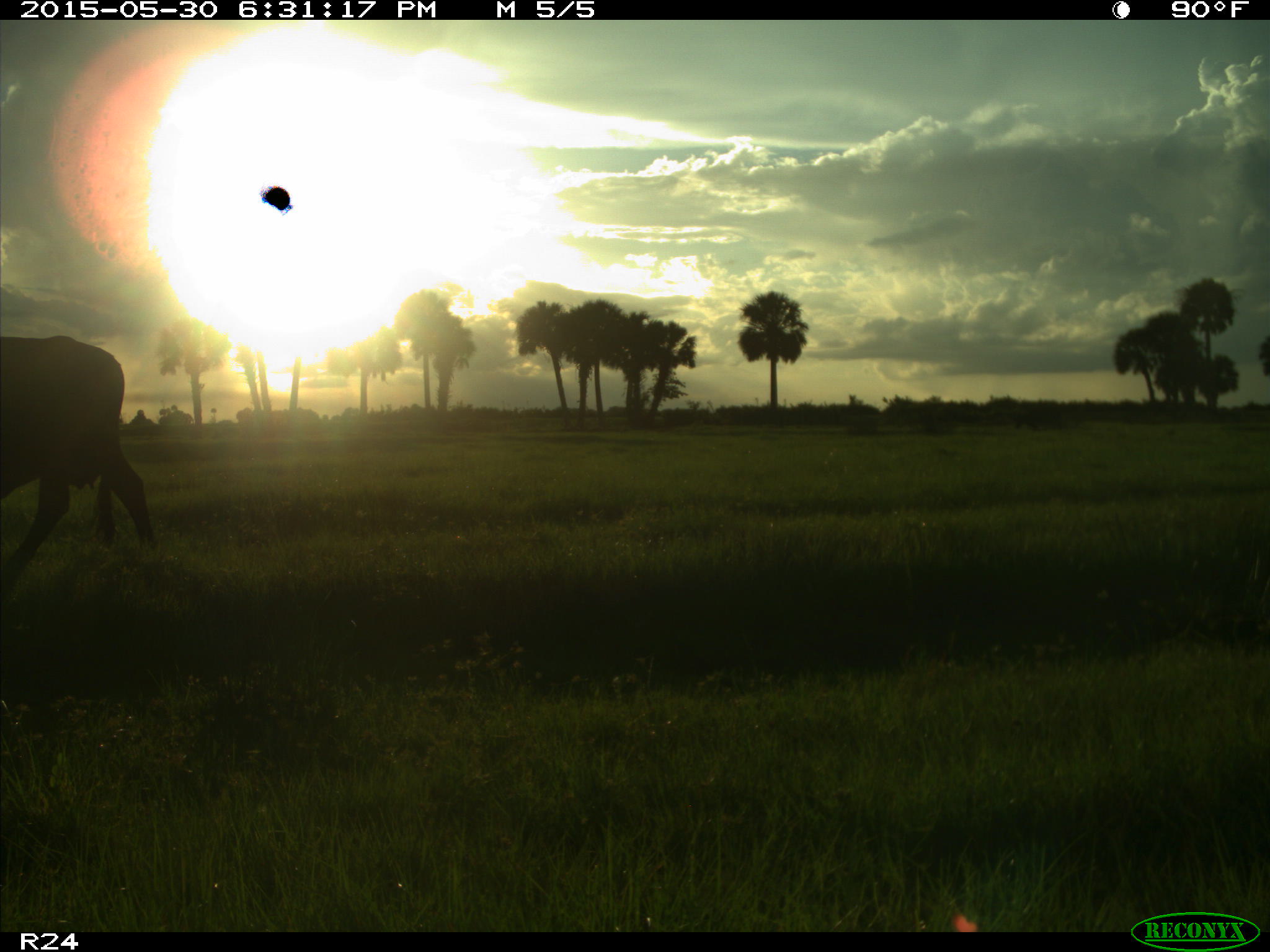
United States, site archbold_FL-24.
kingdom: Animalia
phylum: Chordata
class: Mammalia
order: Artiodactyla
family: Bovidae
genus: Bos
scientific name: Bos taurus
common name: domestic cow